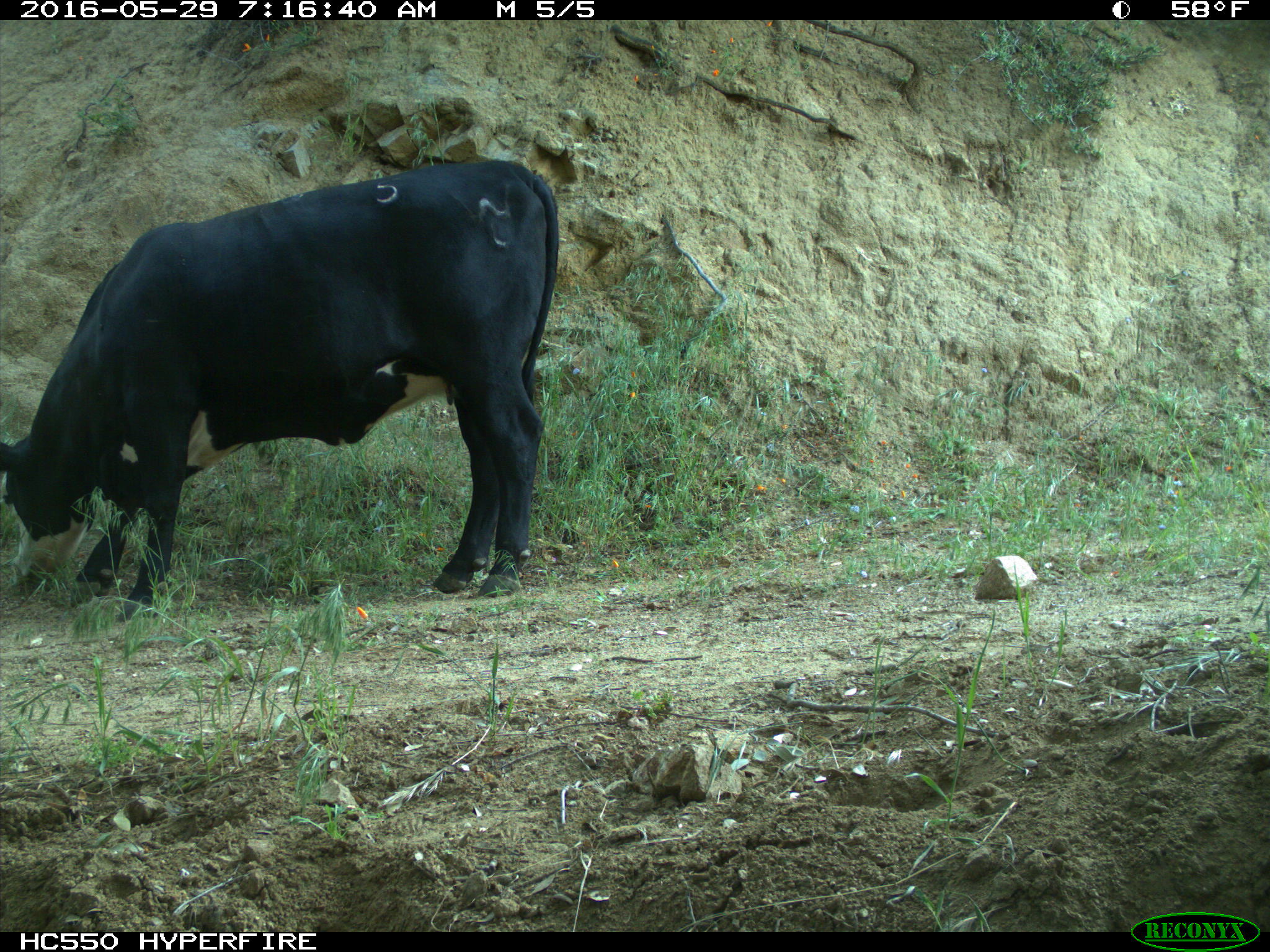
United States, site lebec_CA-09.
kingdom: Animalia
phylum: Chordata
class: Mammalia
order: Artiodactyla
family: Bovidae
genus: Bos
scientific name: Bos taurus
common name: domestic cow